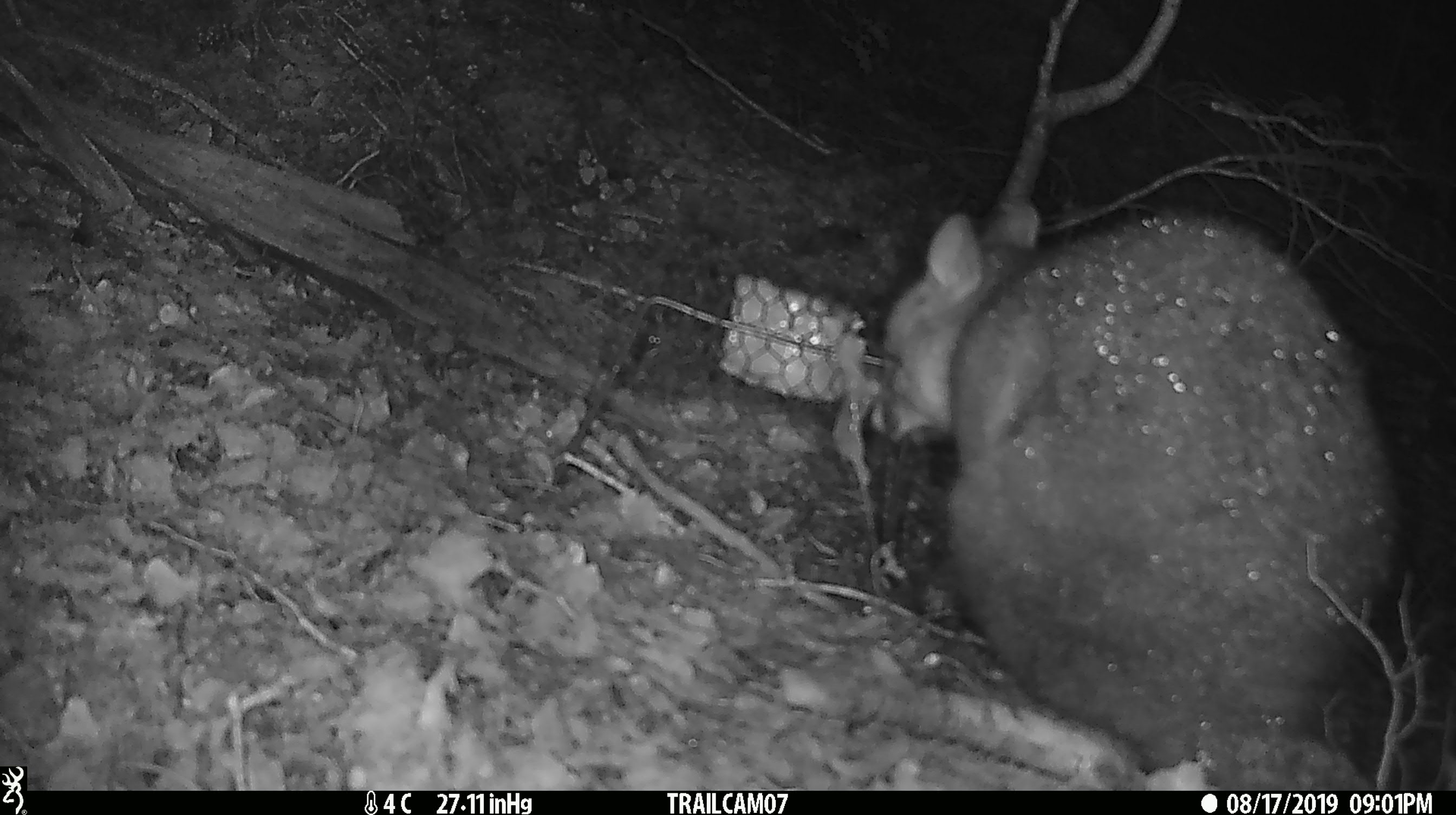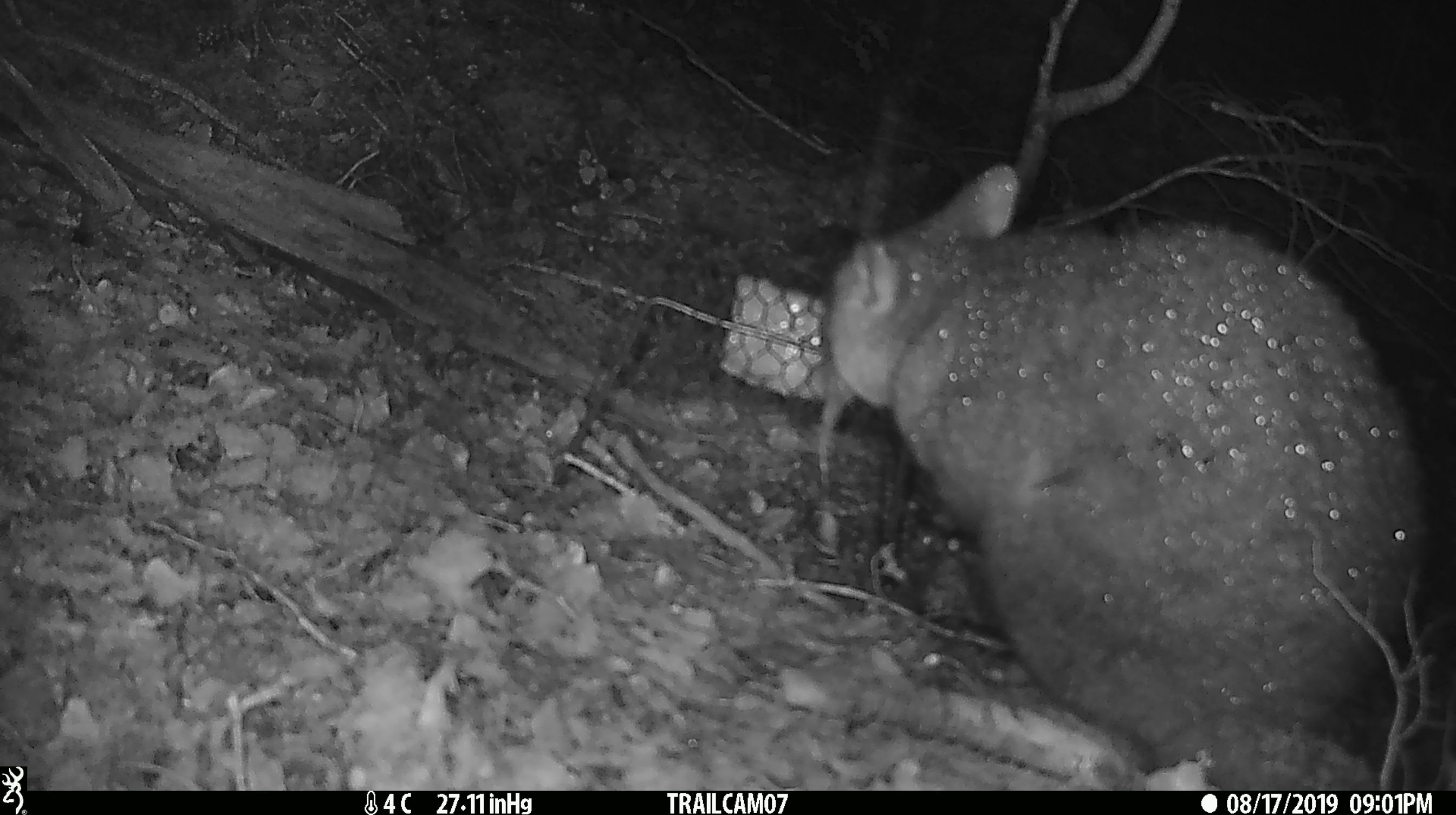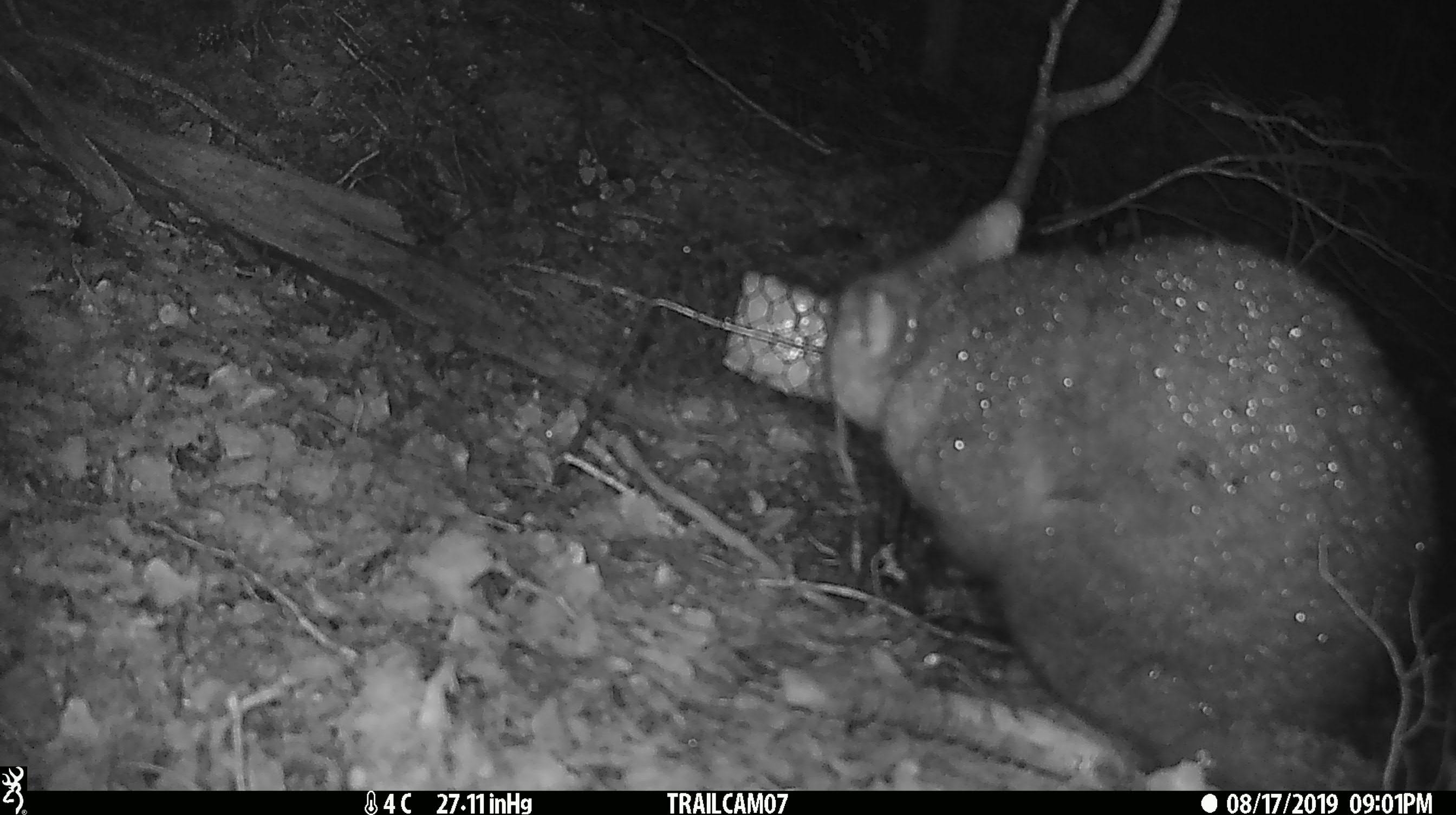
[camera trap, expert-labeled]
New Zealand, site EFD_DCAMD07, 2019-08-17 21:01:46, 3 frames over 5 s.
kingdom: Animalia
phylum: Chordata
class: Mammalia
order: Diprotodontia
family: Phalangeridae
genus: Trichosurus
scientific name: Trichosurus vulpecula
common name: common brushtail possum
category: possum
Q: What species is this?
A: Possum (common brushtail possum) (Trichosurus vulpecula).